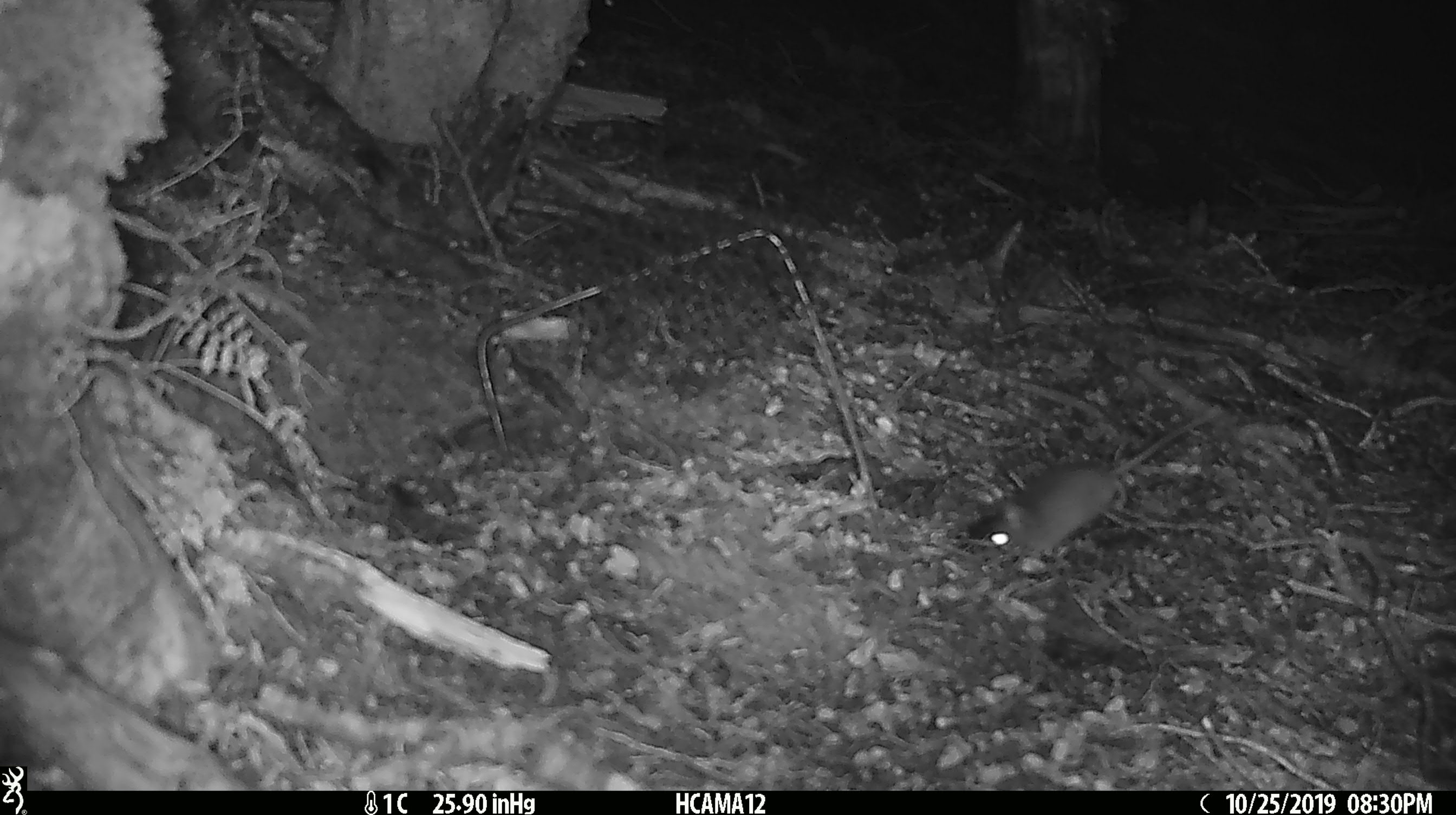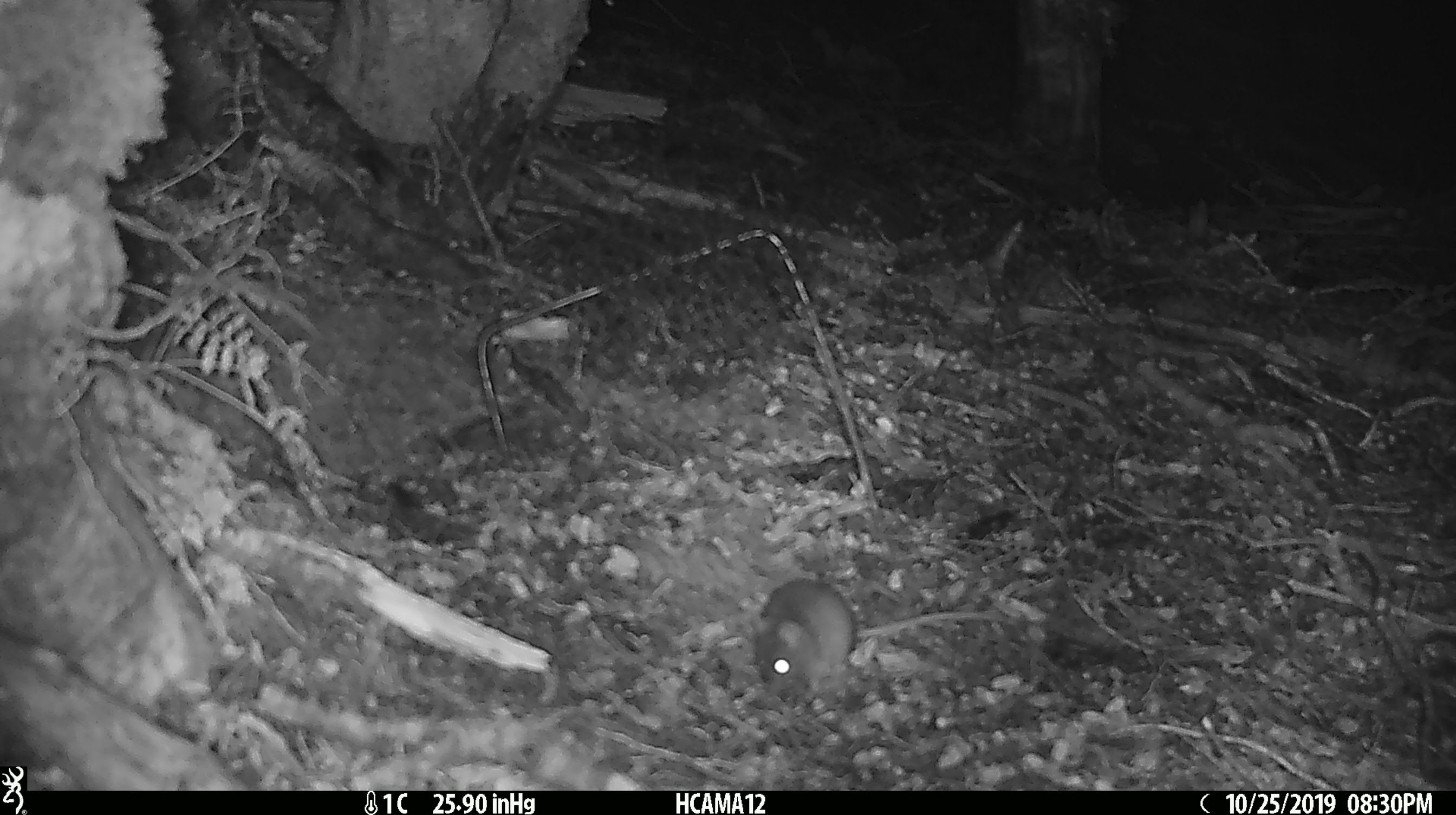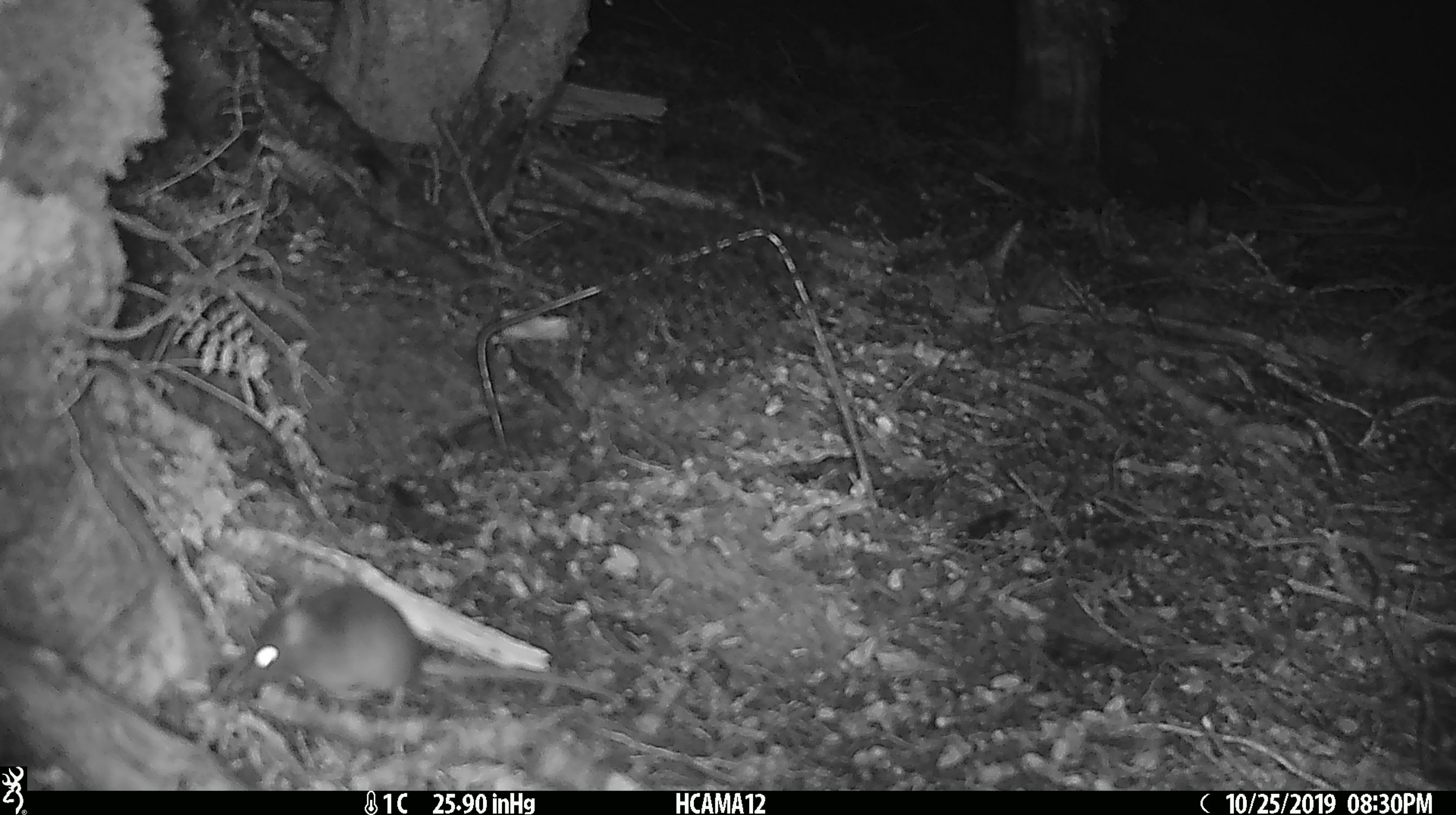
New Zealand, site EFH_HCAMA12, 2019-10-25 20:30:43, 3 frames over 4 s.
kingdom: Animalia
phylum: Chordata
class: Mammalia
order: Rodentia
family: Muridae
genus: Mus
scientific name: Mus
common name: mouse